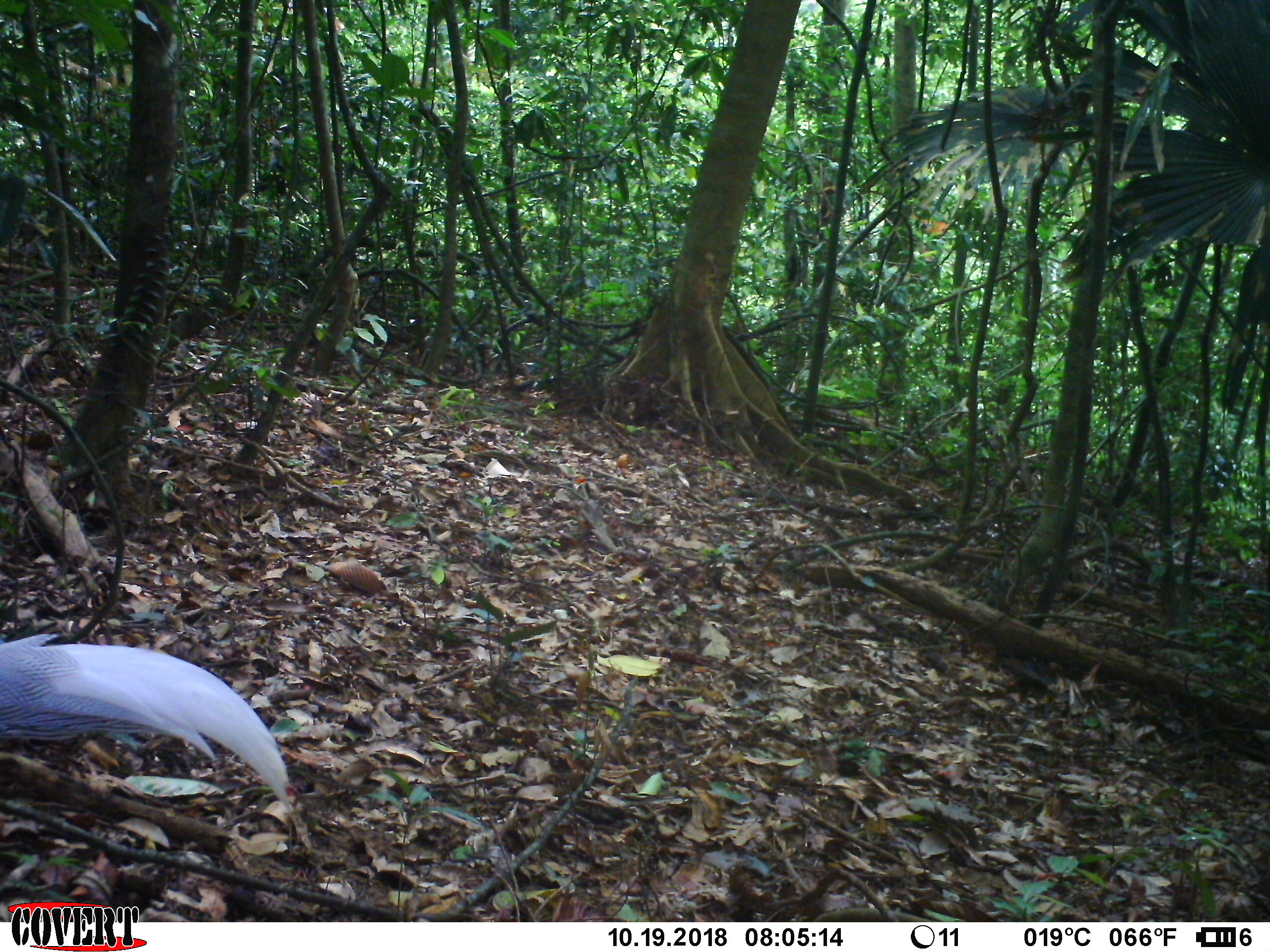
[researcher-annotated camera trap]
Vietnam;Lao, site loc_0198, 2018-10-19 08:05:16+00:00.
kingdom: Animalia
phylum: Chordata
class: Aves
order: Galliformes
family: Phasianidae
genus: Lophura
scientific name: Lophura nycthemera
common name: silver pheasant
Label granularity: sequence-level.